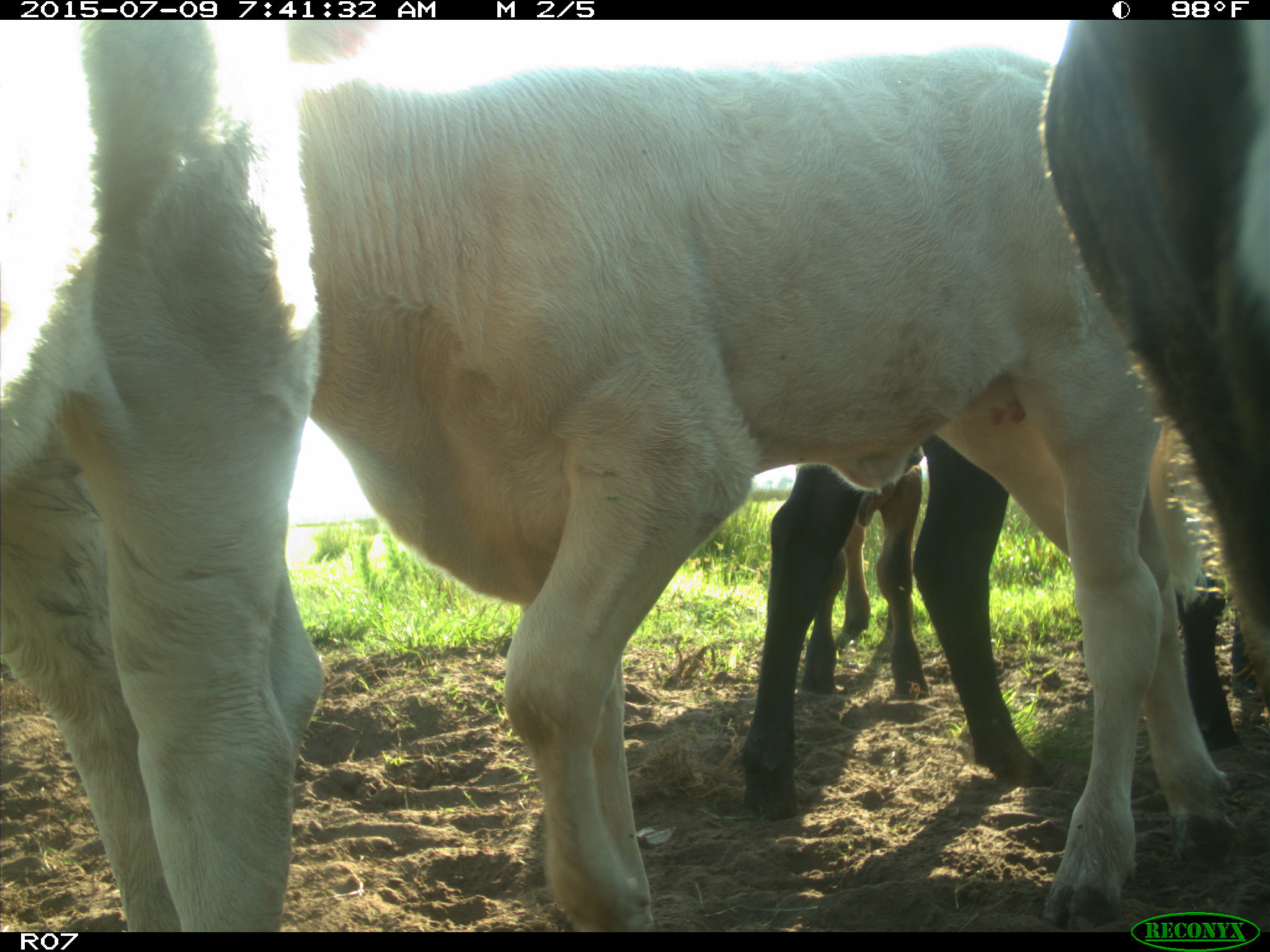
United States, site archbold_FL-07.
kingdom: Animalia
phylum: Chordata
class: Mammalia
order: Artiodactyla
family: Bovidae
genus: Bos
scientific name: Bos taurus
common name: domestic cow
Bos taurus (domestic cow).